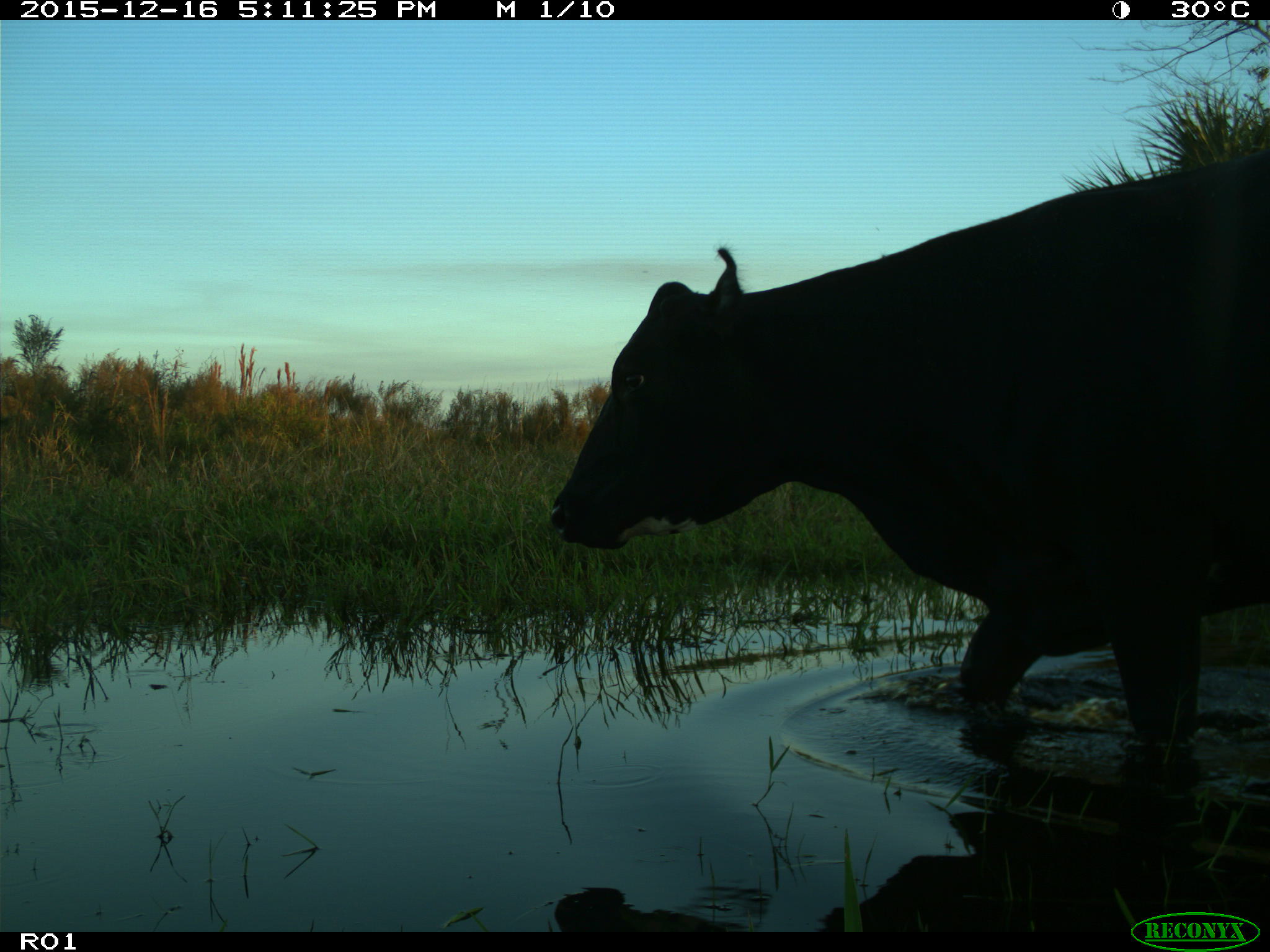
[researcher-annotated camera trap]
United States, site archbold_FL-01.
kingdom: Animalia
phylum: Chordata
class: Mammalia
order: Artiodactyla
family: Bovidae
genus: Bos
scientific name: Bos taurus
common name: domestic cow